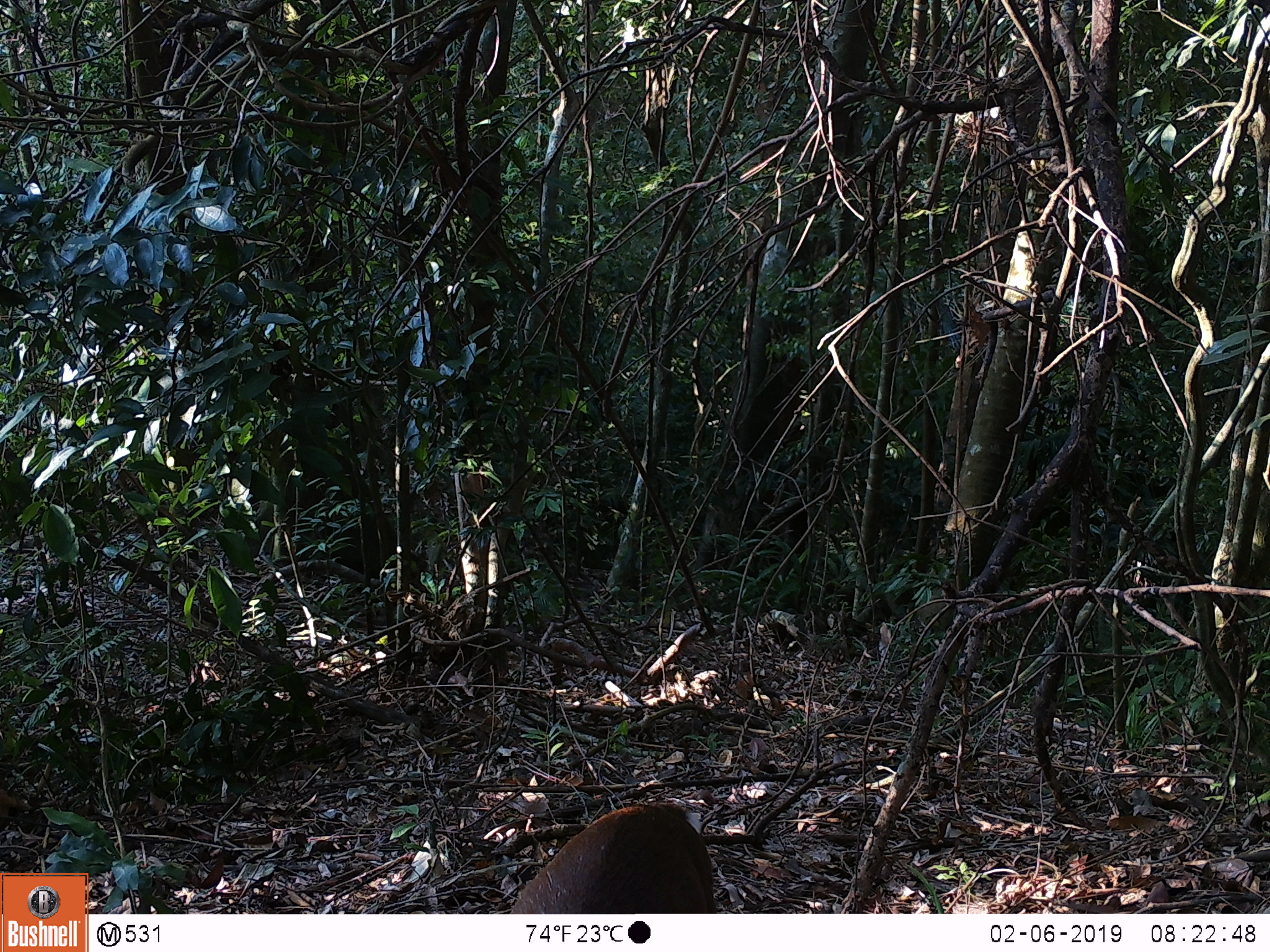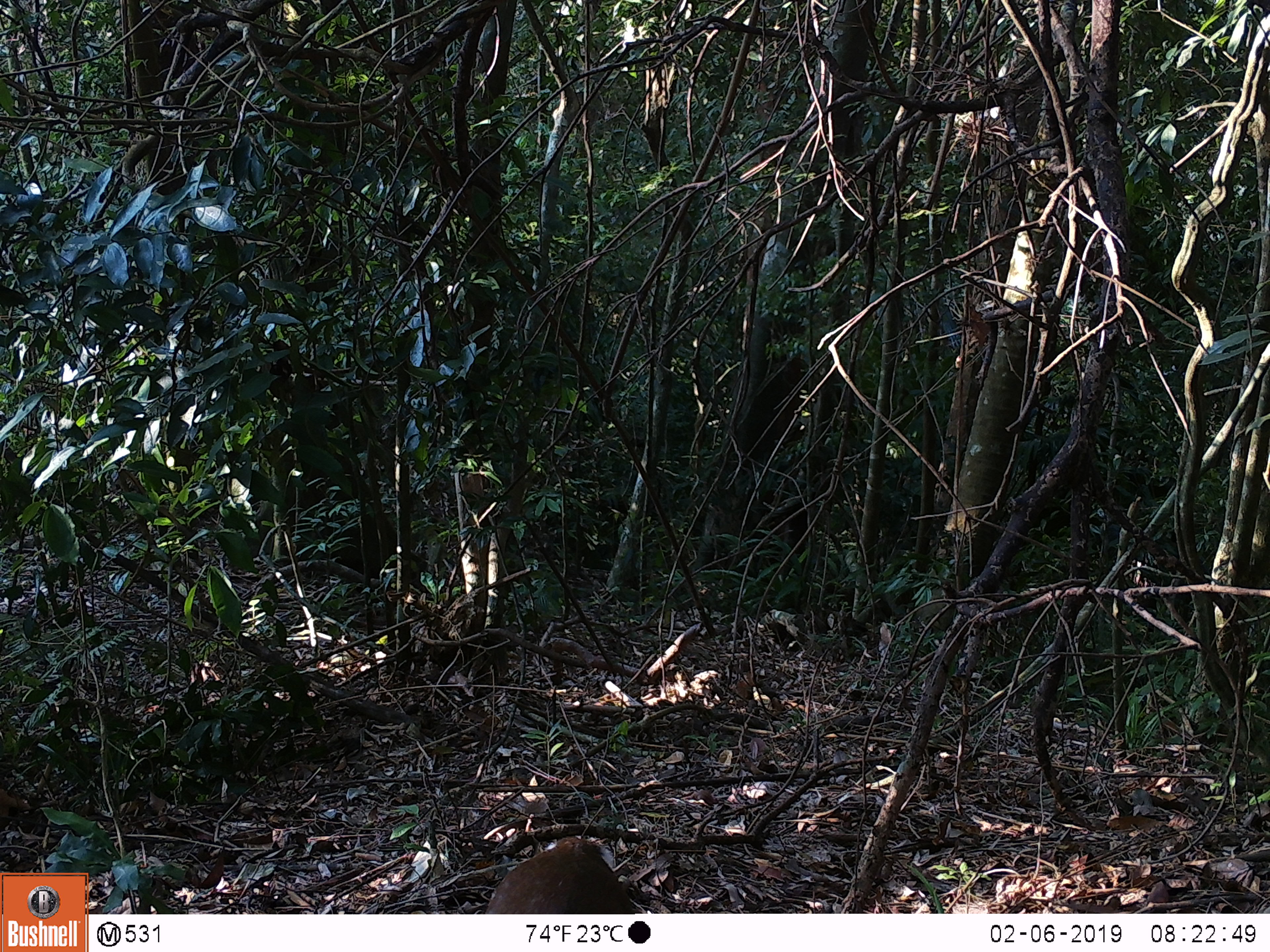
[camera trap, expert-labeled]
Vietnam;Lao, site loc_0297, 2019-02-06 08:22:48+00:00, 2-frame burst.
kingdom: Animalia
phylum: Chordata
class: Mammalia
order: Artiodactyla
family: Cervidae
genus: Muntiacus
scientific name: Muntiacus rooseveltorum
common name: roosevelt's muntjac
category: roosevelts muntjac group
Roosevelts muntjac group (roosevelt's muntjac) (Muntiacus rooseveltorum). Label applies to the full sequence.